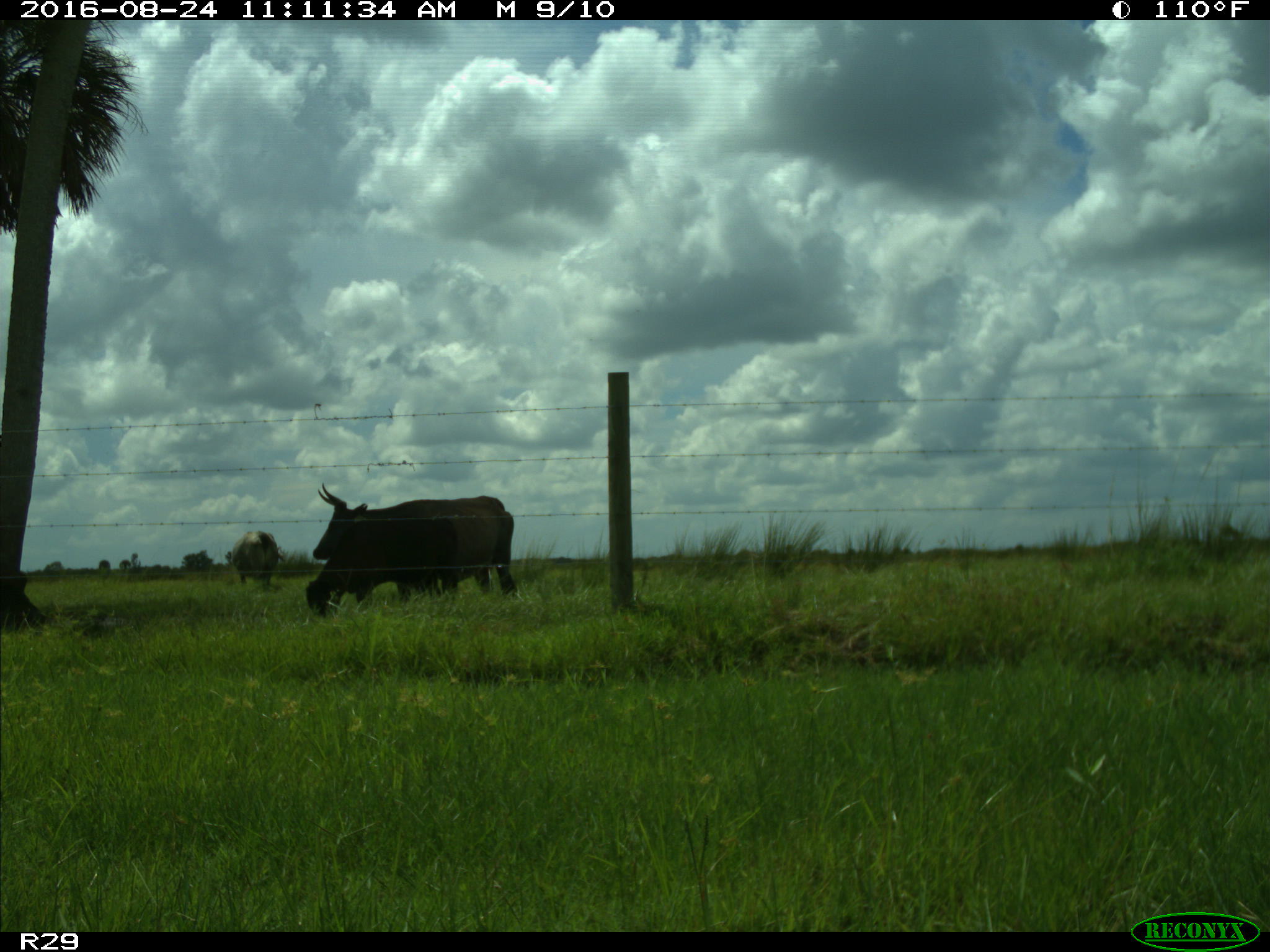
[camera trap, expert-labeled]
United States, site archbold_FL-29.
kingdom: Animalia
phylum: Chordata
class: Mammalia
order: Artiodactyla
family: Bovidae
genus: Bos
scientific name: Bos taurus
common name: domestic cow